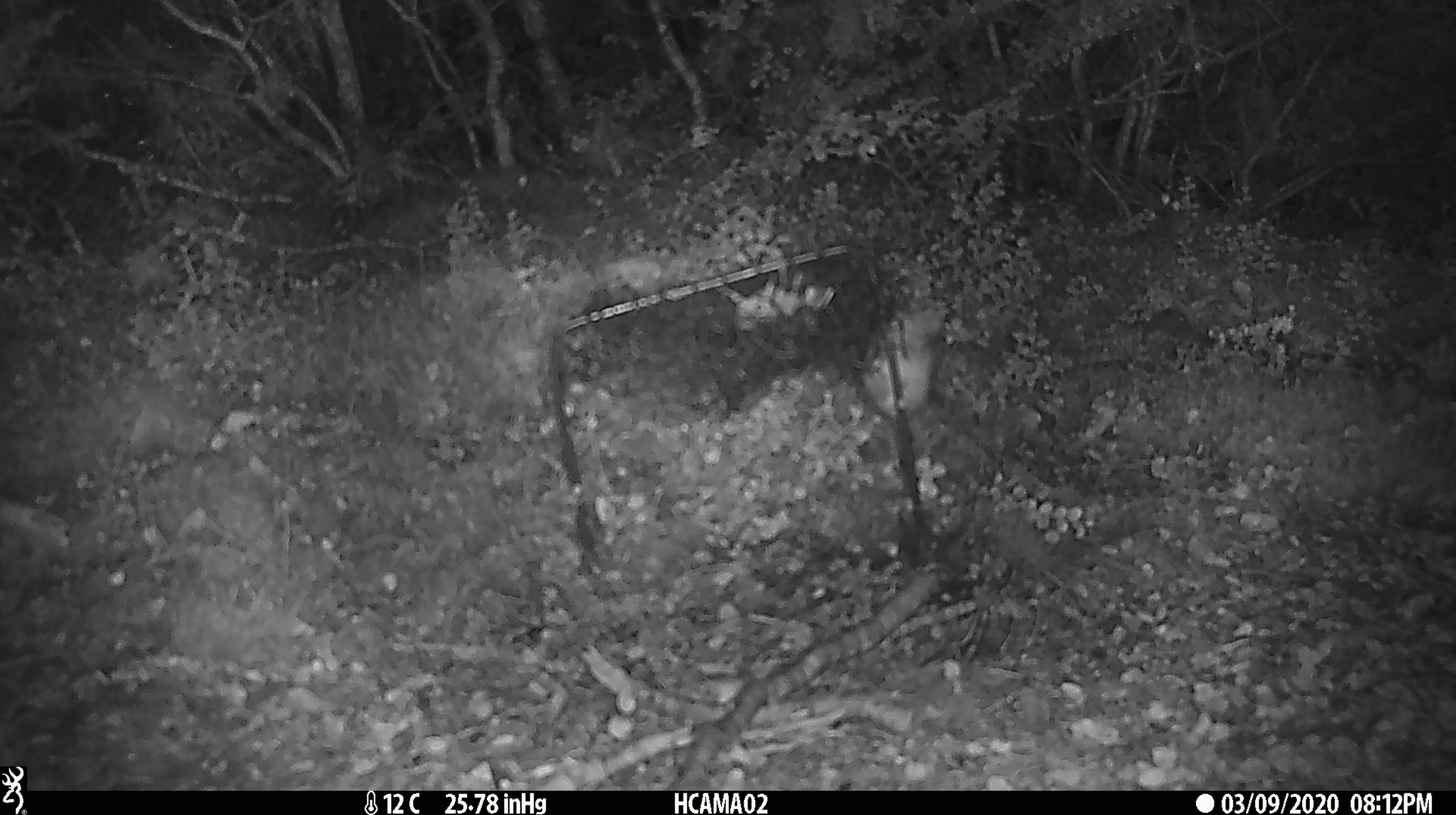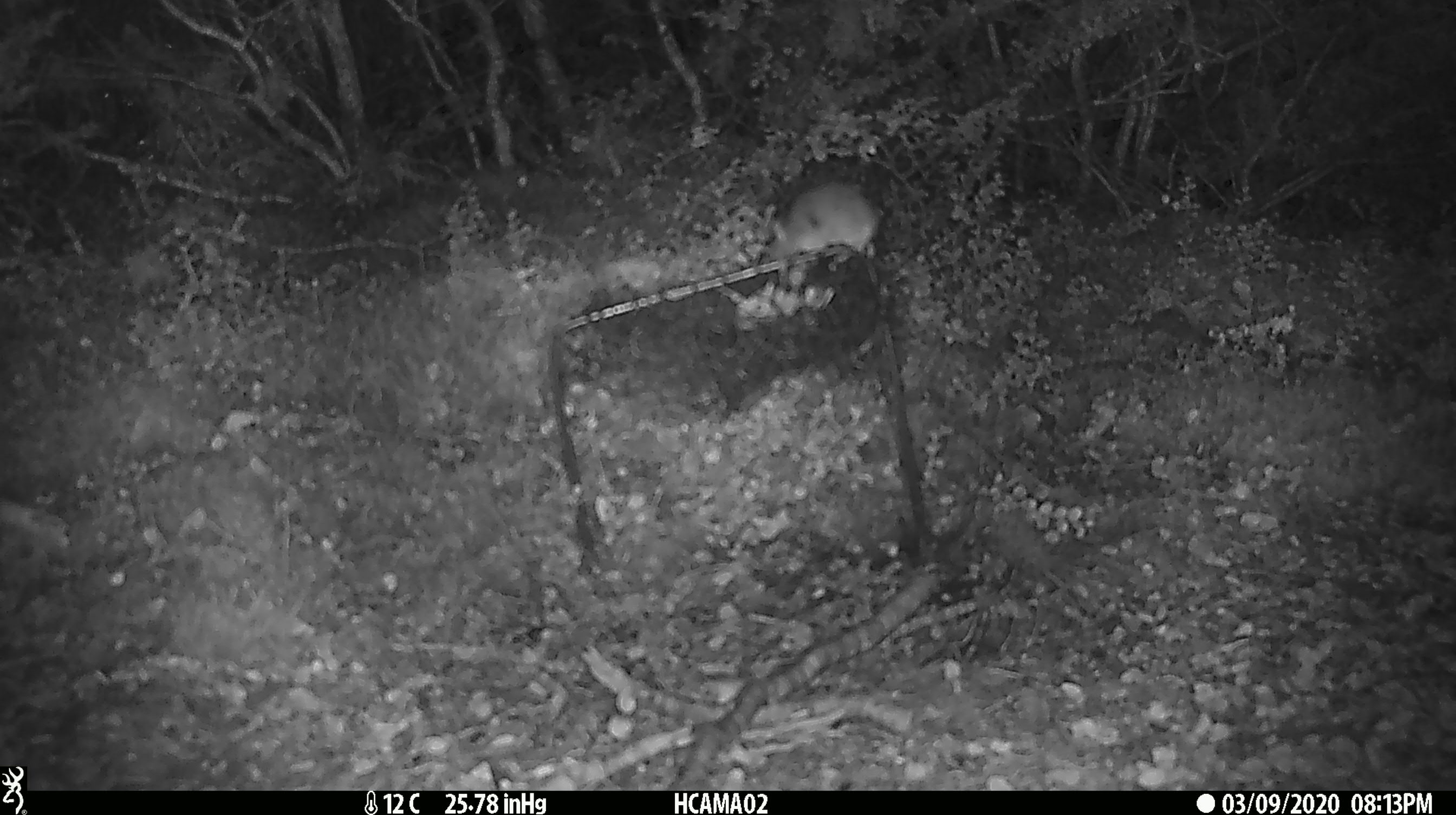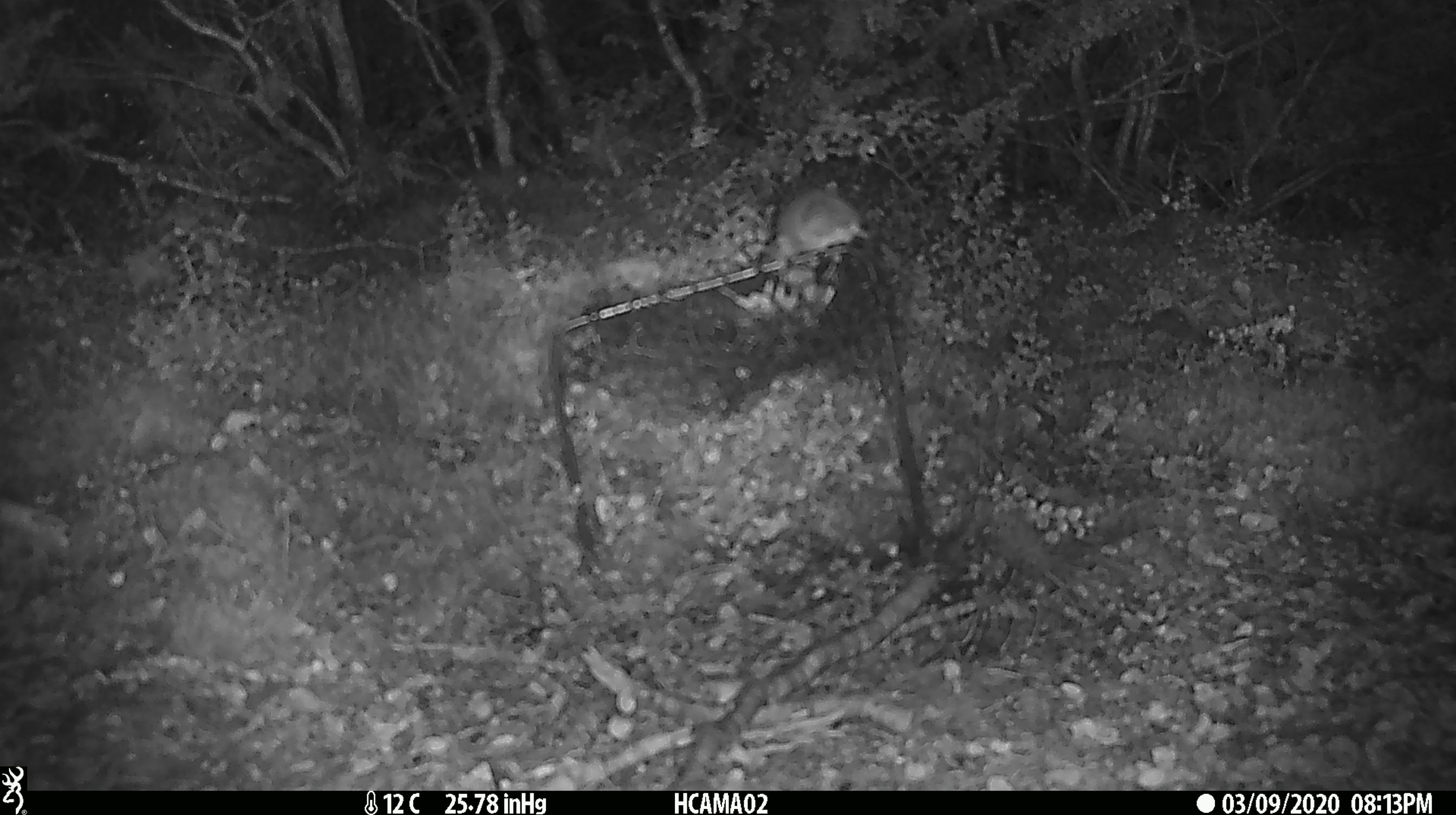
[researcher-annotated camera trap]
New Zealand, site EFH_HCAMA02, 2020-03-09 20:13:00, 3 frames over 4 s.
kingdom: Animalia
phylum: Chordata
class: Mammalia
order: Rodentia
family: Muridae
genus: Mus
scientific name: Mus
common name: mouse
Mouse (Mus).